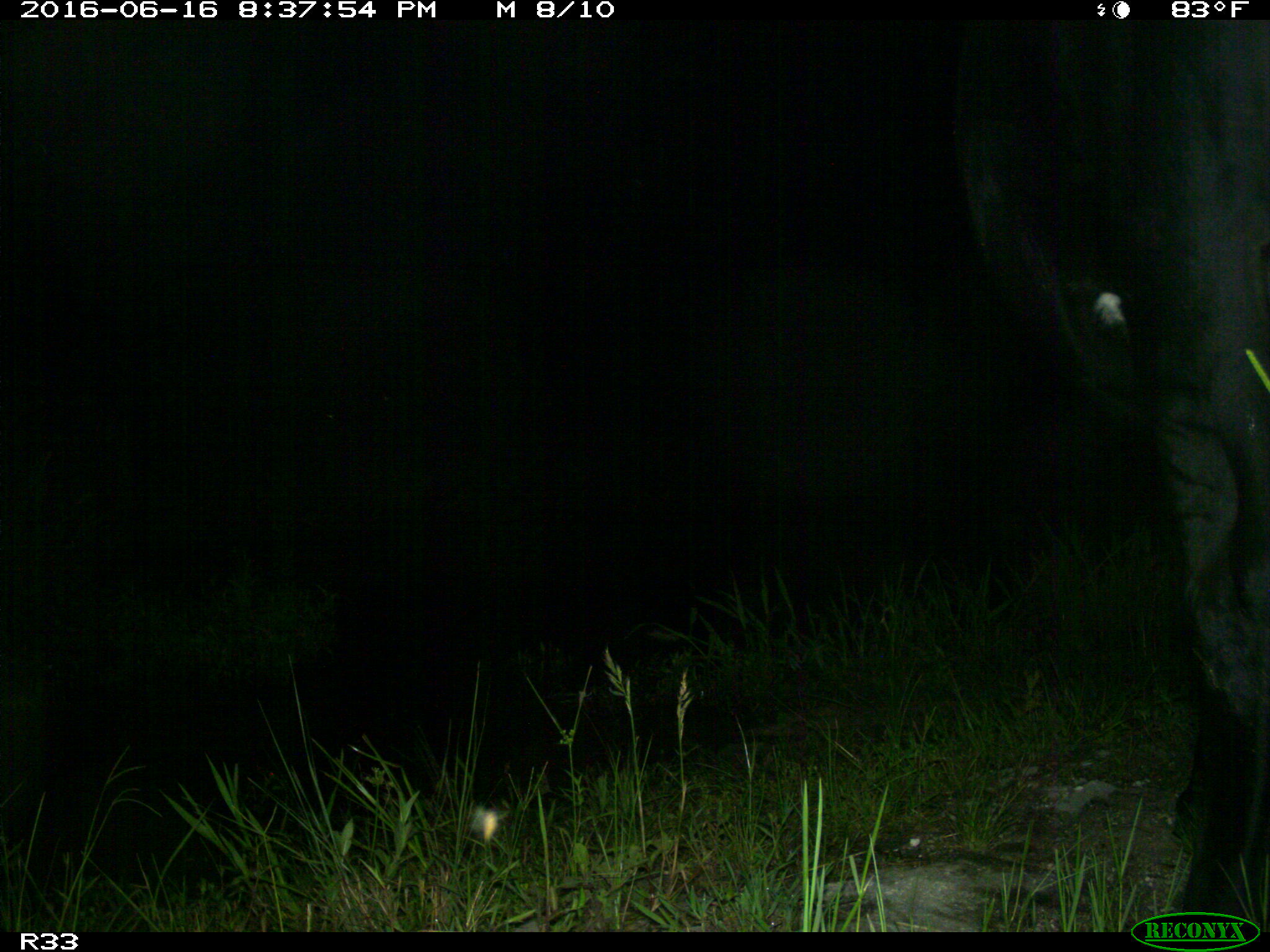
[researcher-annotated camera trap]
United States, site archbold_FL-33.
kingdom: Animalia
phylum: Chordata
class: Mammalia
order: Artiodactyla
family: Bovidae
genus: Bos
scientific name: Bos taurus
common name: domestic cow